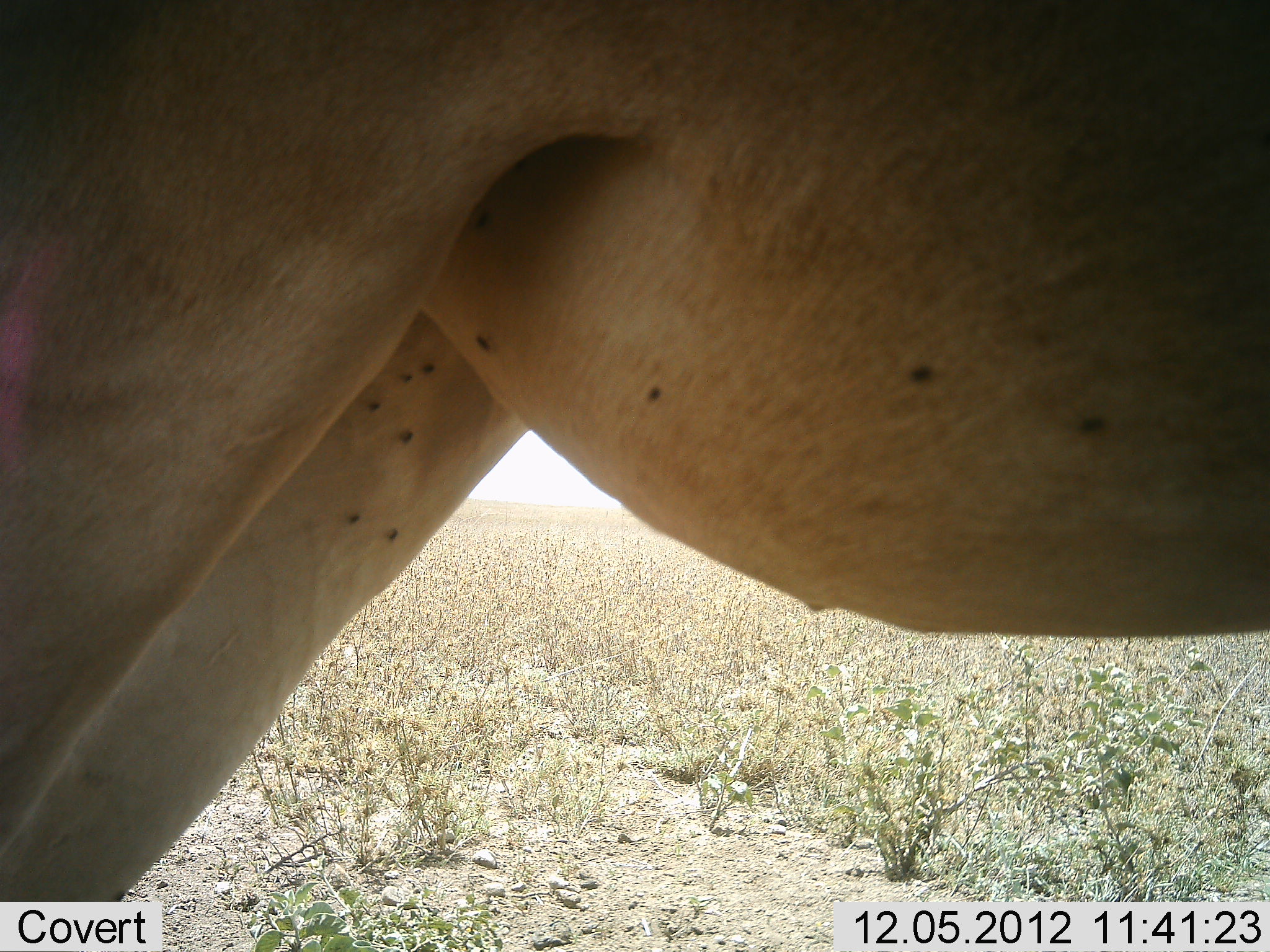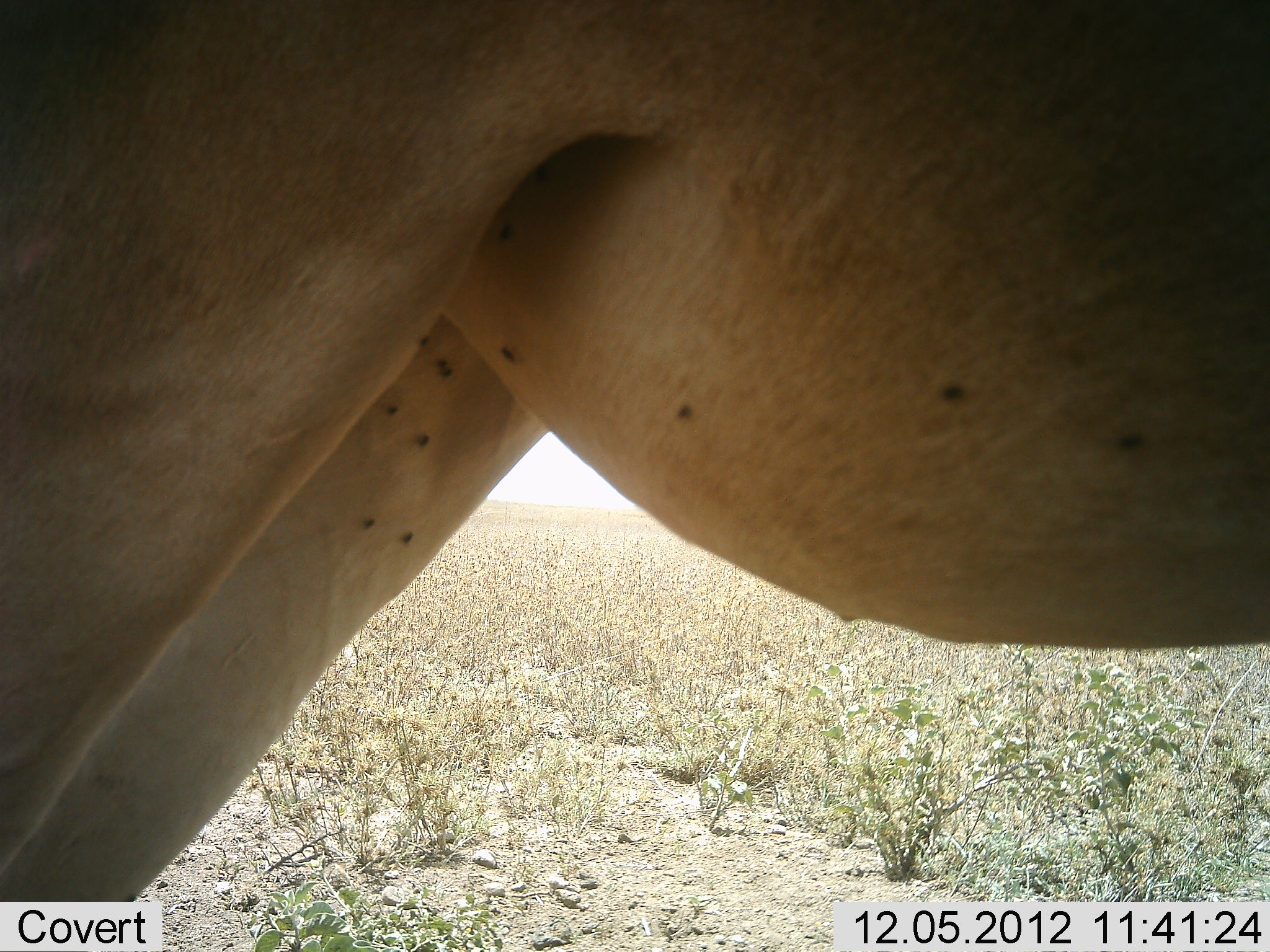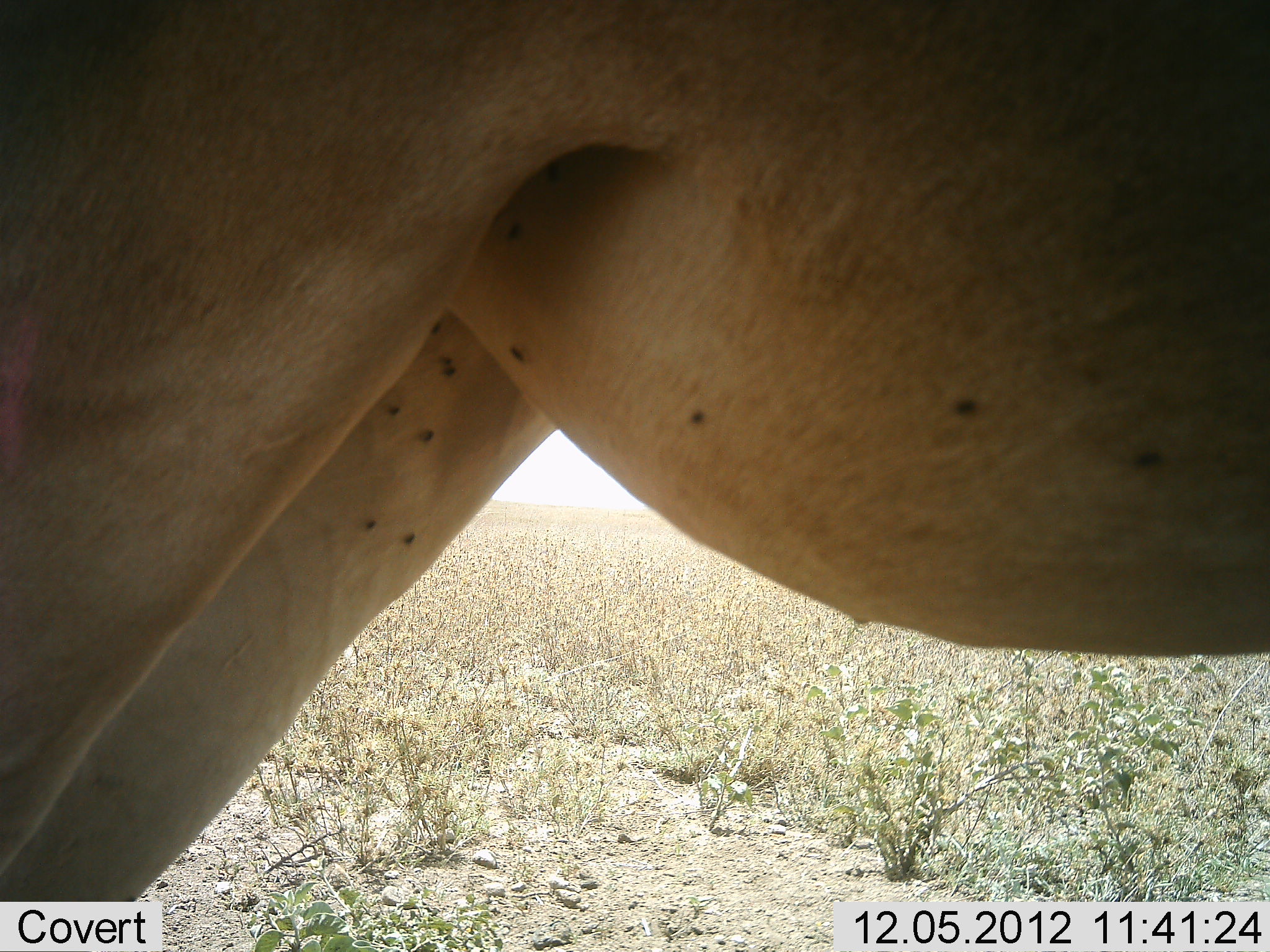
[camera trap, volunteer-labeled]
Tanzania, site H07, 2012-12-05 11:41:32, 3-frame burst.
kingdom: Animalia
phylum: Chordata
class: Mammalia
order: Artiodactyla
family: Bovidae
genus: Alcelaphus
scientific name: Alcelaphus buselaphus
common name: hartebeest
Hartebeest (Alcelaphus buselaphus), count 1. Behavior (volunteer vote fractions): standing 90%, resting 0%, moving 10%, interacting 0%. Young present (vote fraction): 0%. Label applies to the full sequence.